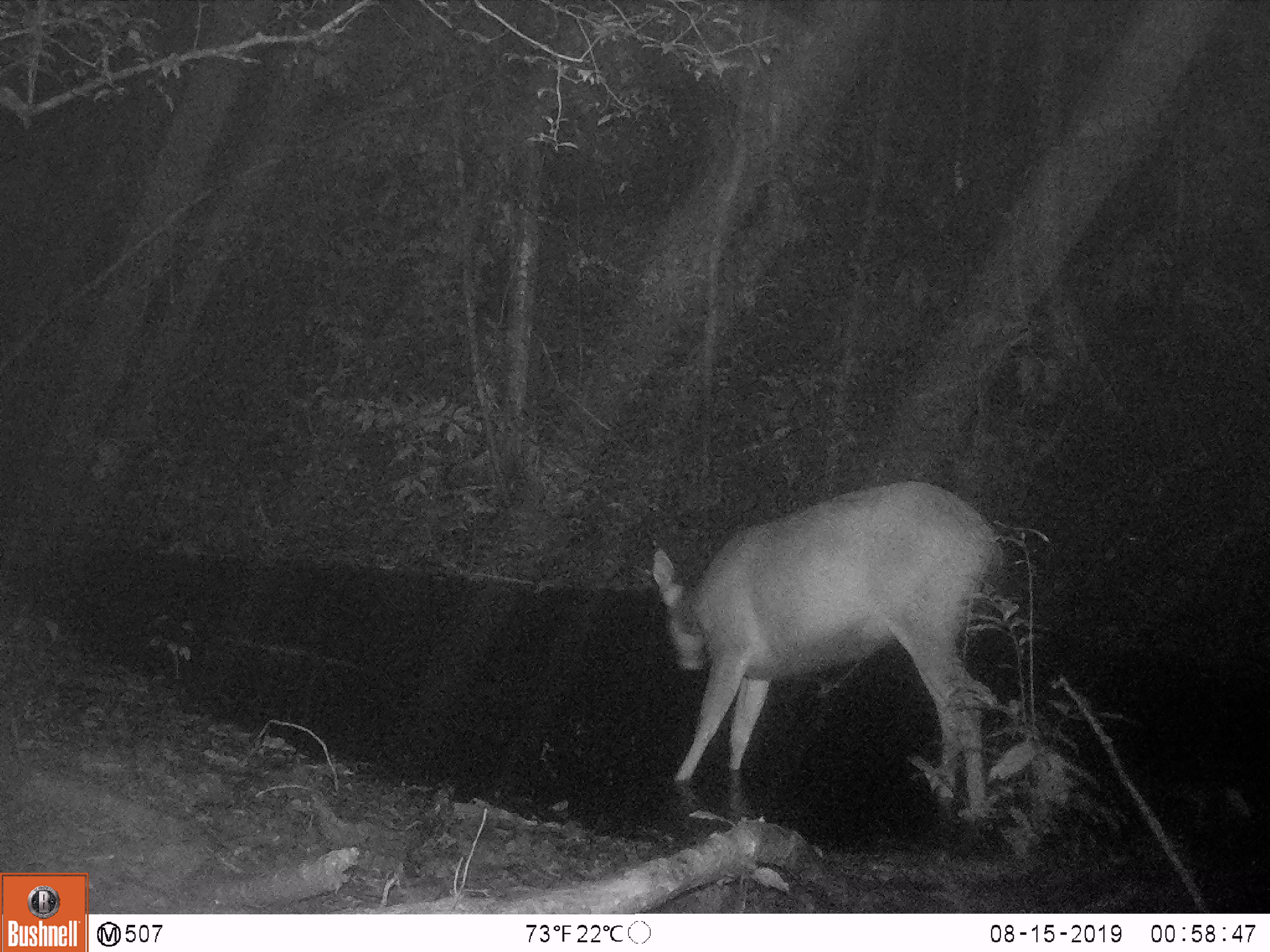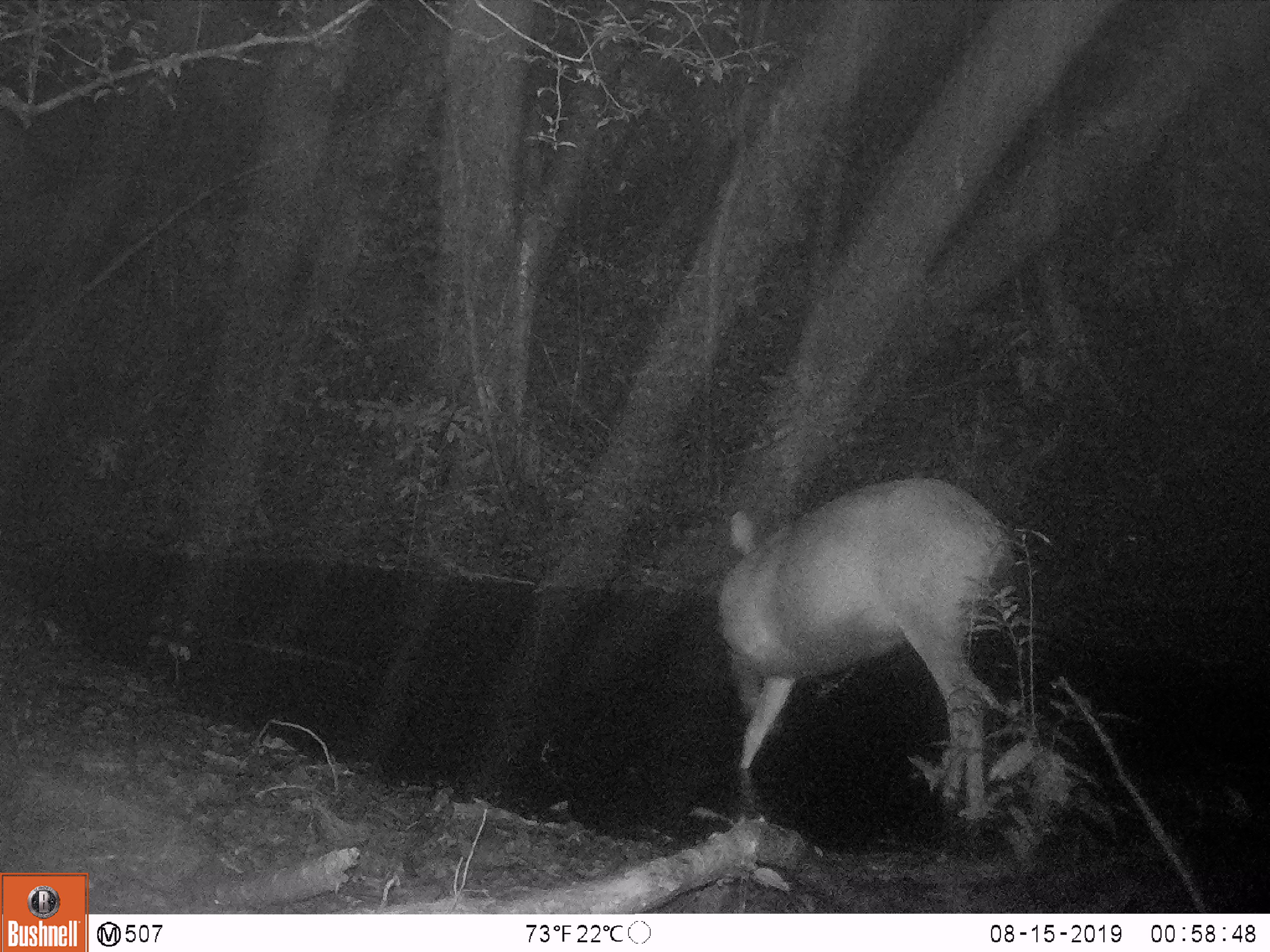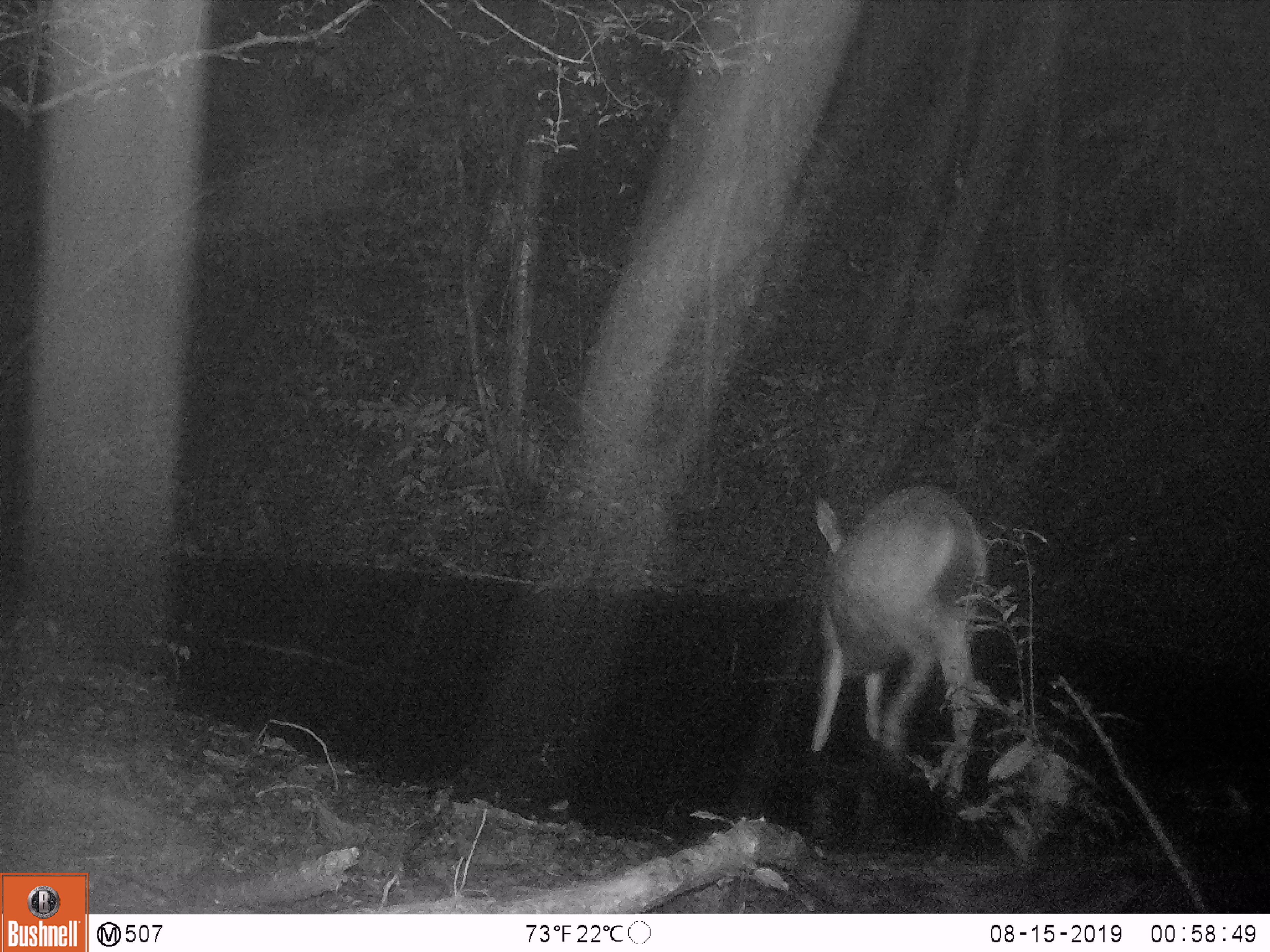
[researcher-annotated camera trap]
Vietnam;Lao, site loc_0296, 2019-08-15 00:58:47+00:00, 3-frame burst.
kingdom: Animalia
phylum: Chordata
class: Mammalia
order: Artiodactyla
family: Cervidae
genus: Rusa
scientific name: Rusa unicolor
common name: sambar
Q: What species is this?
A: Sambar (Rusa unicolor).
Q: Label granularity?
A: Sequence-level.